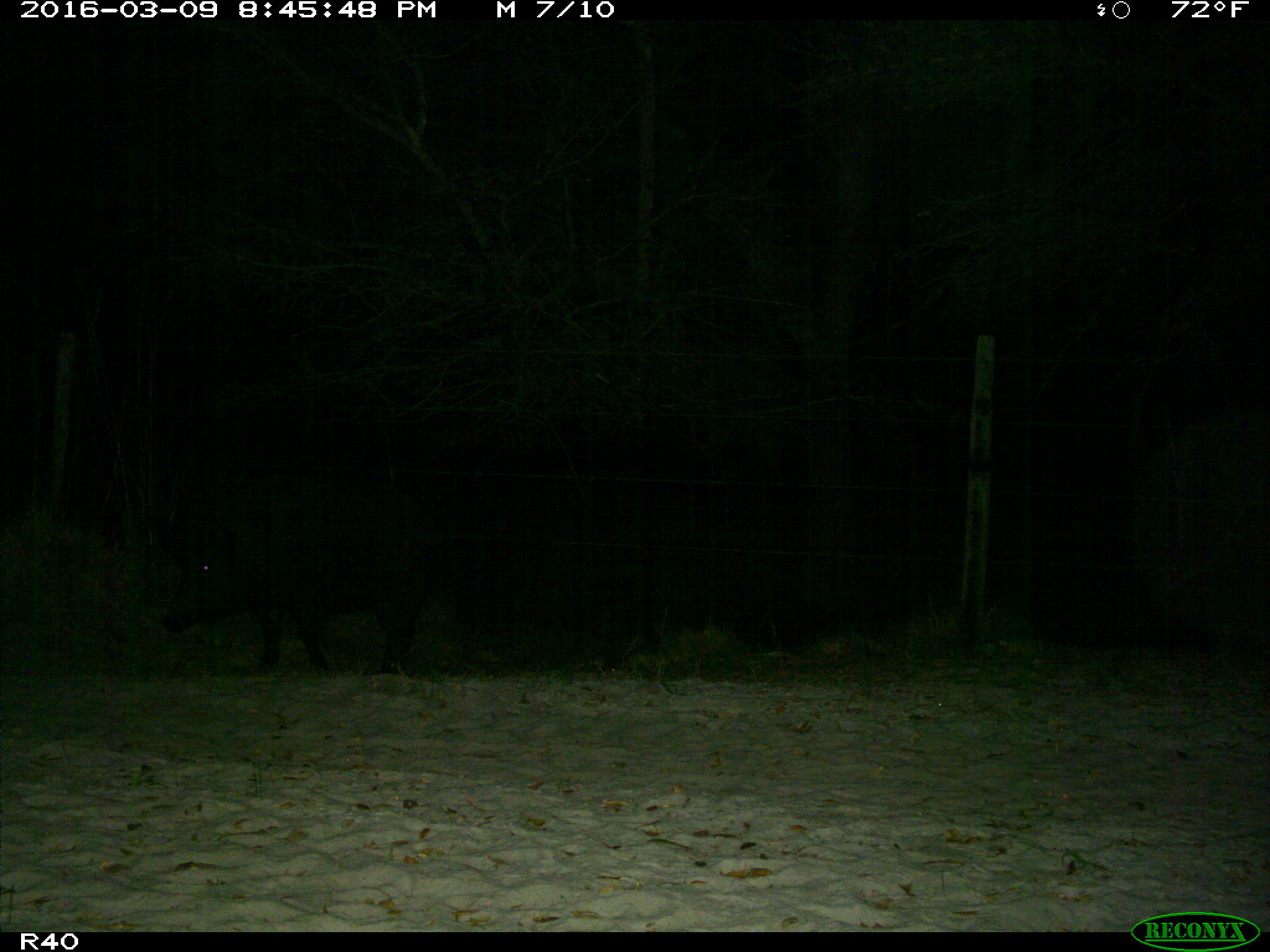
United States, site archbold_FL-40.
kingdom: Animalia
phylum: Chordata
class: Mammalia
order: Artiodactyla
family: Suidae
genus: Sus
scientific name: Sus scrofa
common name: wild boar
Sus scrofa (wild boar).